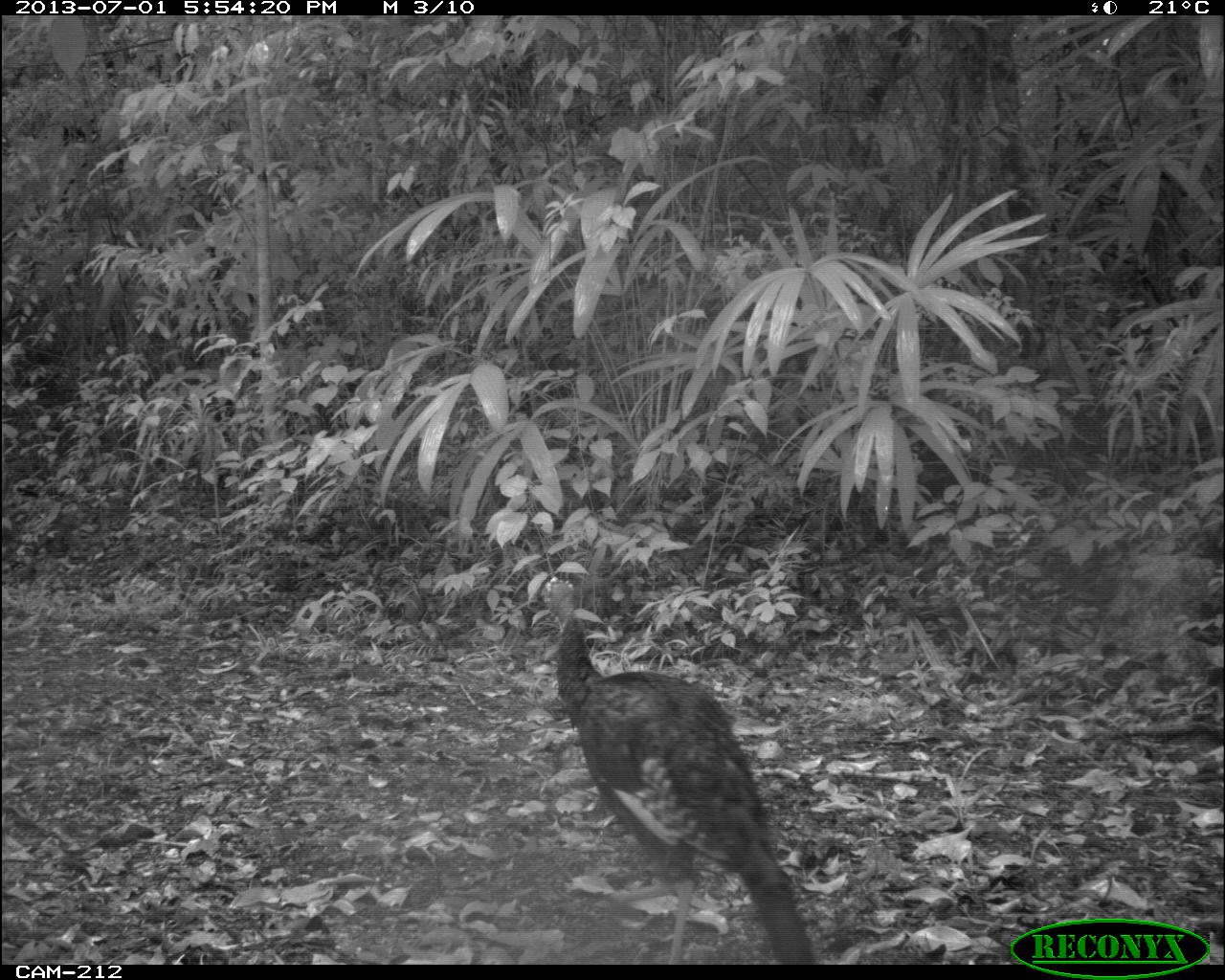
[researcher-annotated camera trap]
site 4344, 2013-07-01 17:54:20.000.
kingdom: Animalia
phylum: Chordata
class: Aves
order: Galliformes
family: Phasianidae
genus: Meleagris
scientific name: Meleagris ocellata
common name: ocellated turkey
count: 3